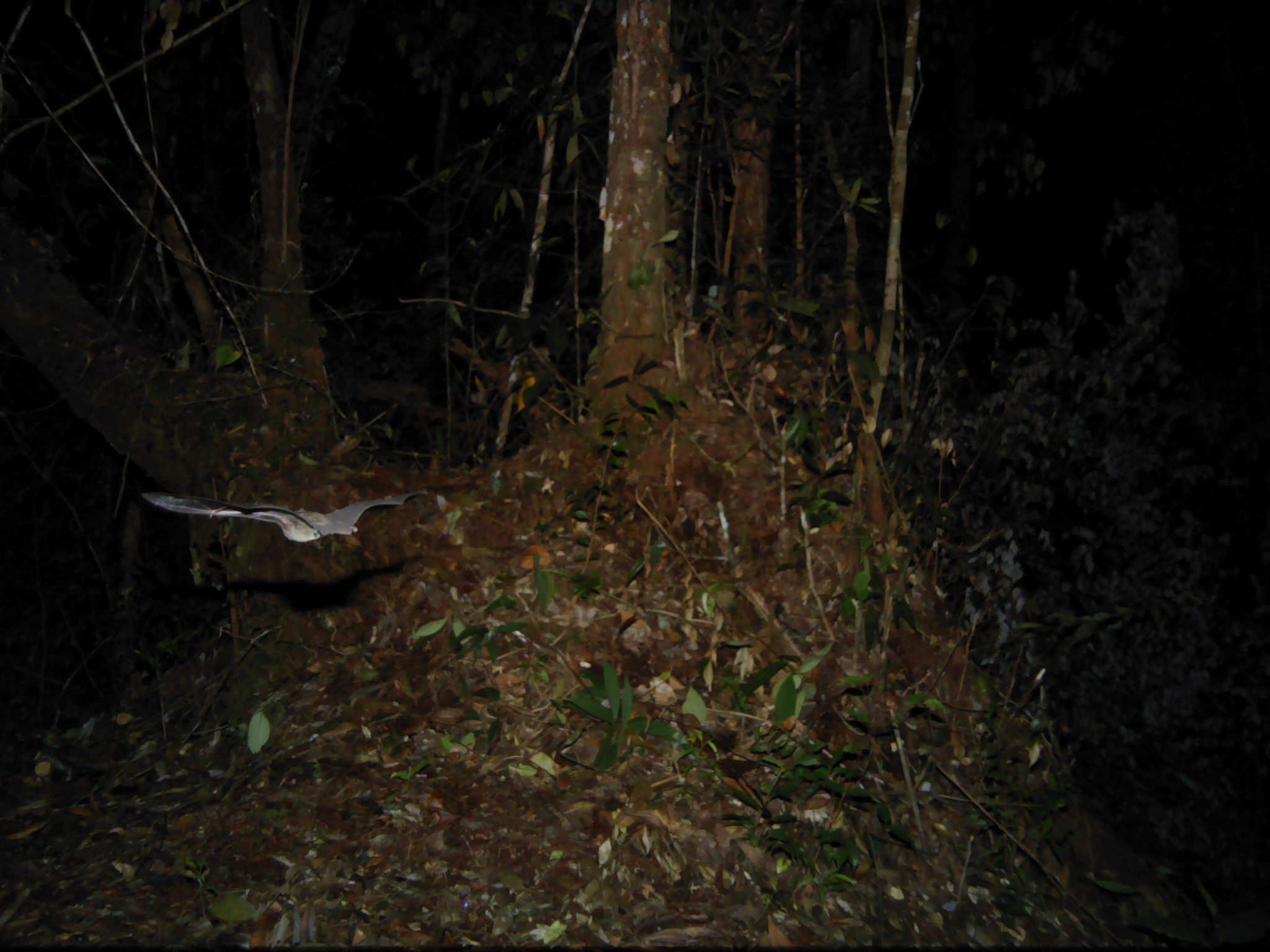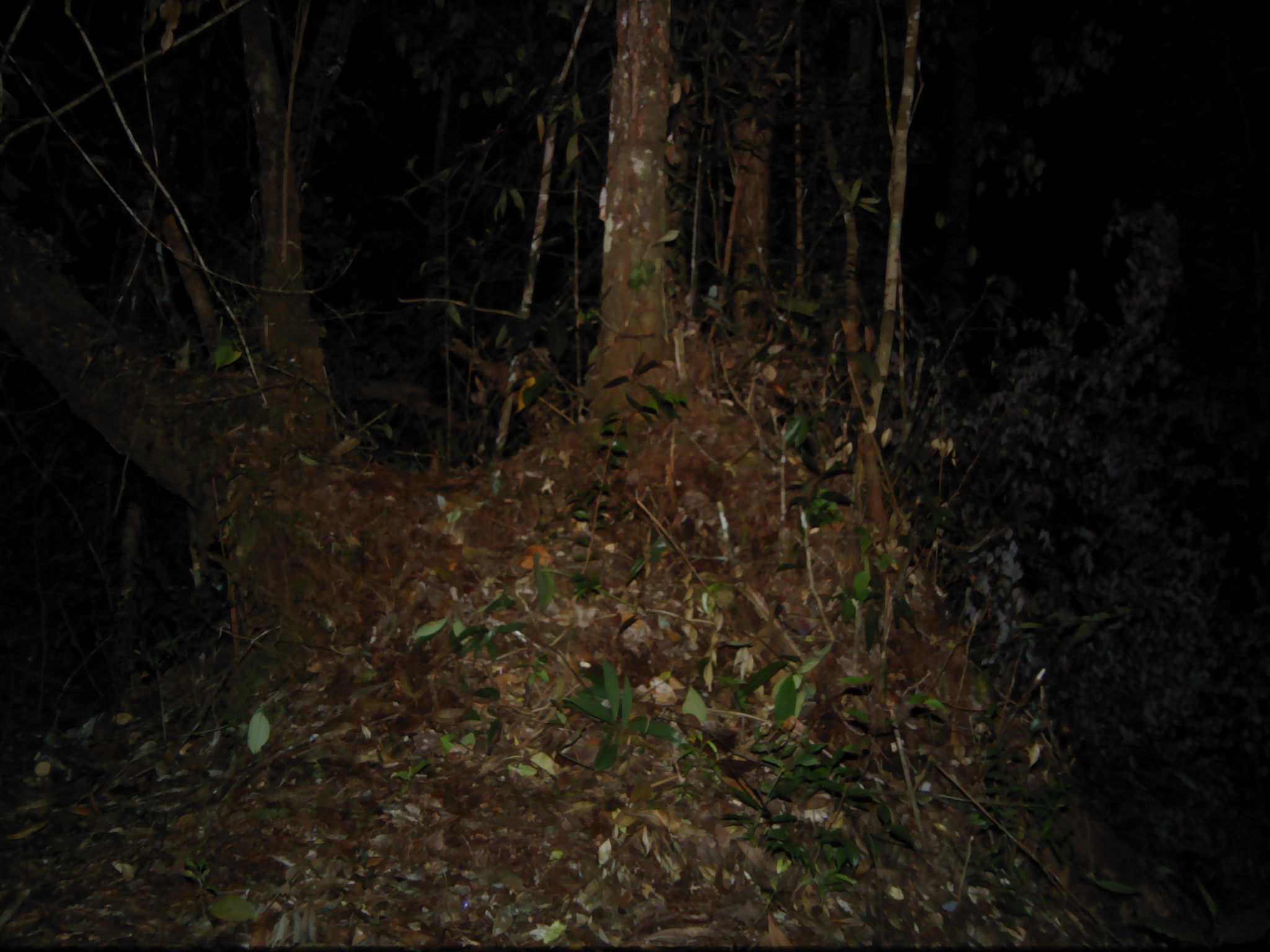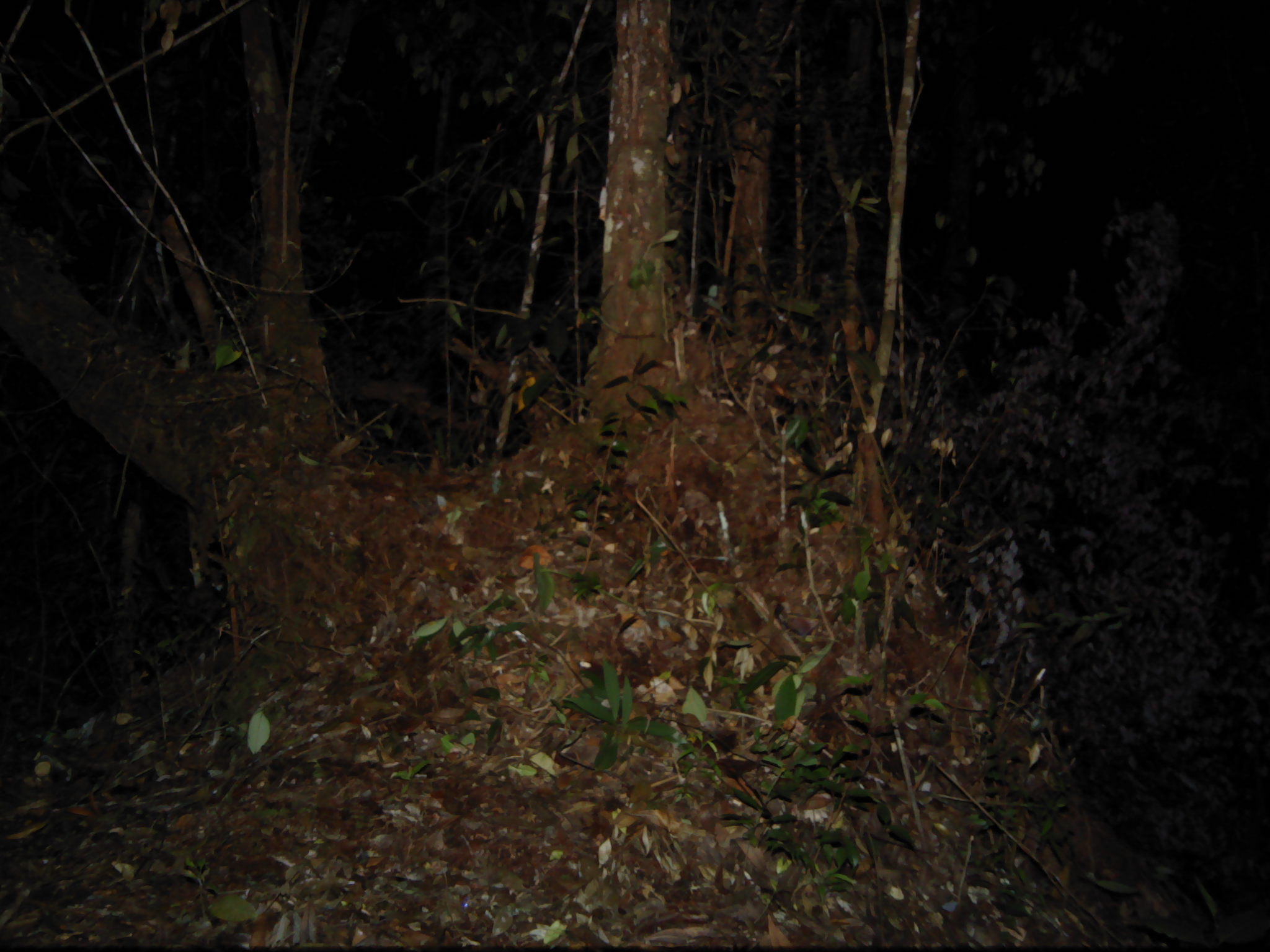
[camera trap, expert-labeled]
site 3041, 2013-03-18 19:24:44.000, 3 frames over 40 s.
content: unidentified animal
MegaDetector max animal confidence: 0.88